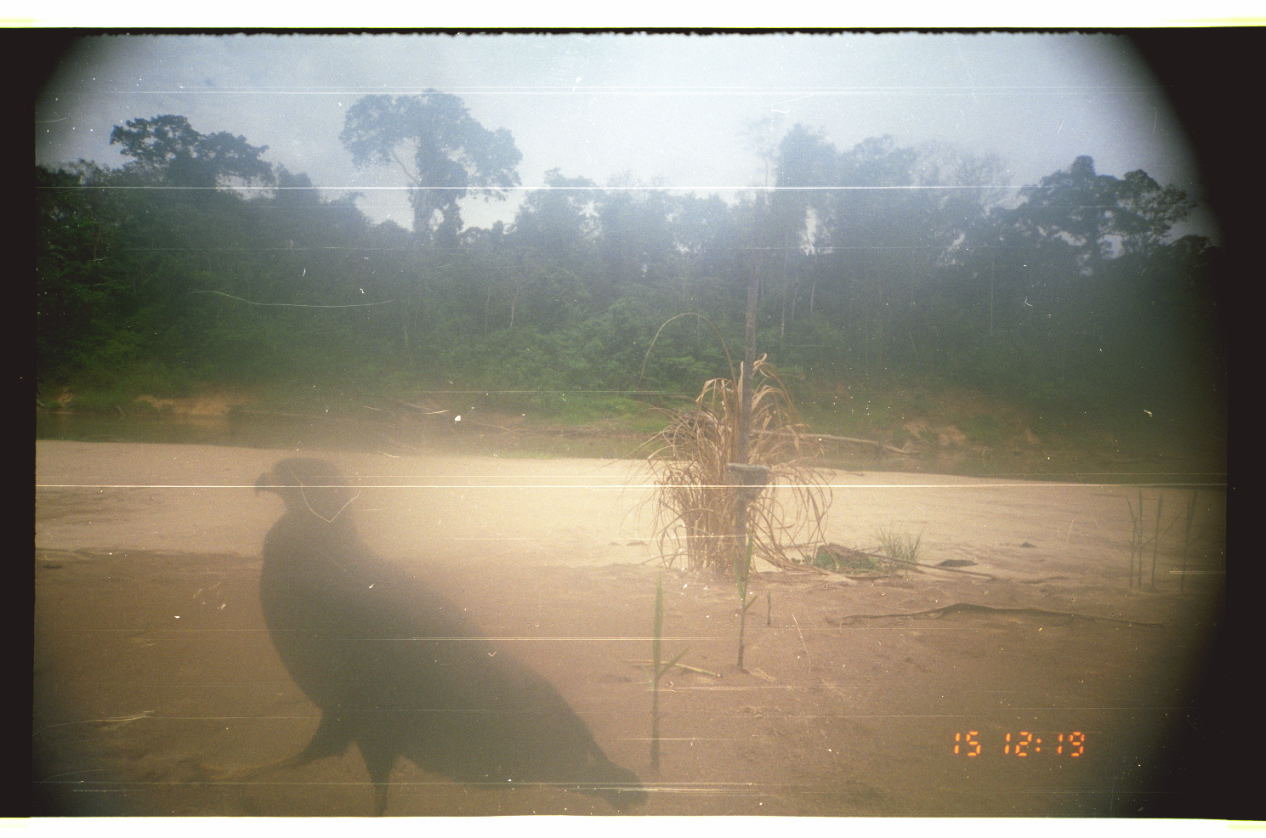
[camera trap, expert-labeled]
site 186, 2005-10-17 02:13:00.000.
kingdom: Animalia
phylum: Chordata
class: Aves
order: Accipitriformes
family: Accipitridae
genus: Buteogallus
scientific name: Buteogallus urubitinga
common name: great black hawk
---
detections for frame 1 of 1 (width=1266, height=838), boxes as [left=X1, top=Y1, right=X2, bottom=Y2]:
buteogallus urubitinga: [left=194, top=458, right=650, bottom=818]